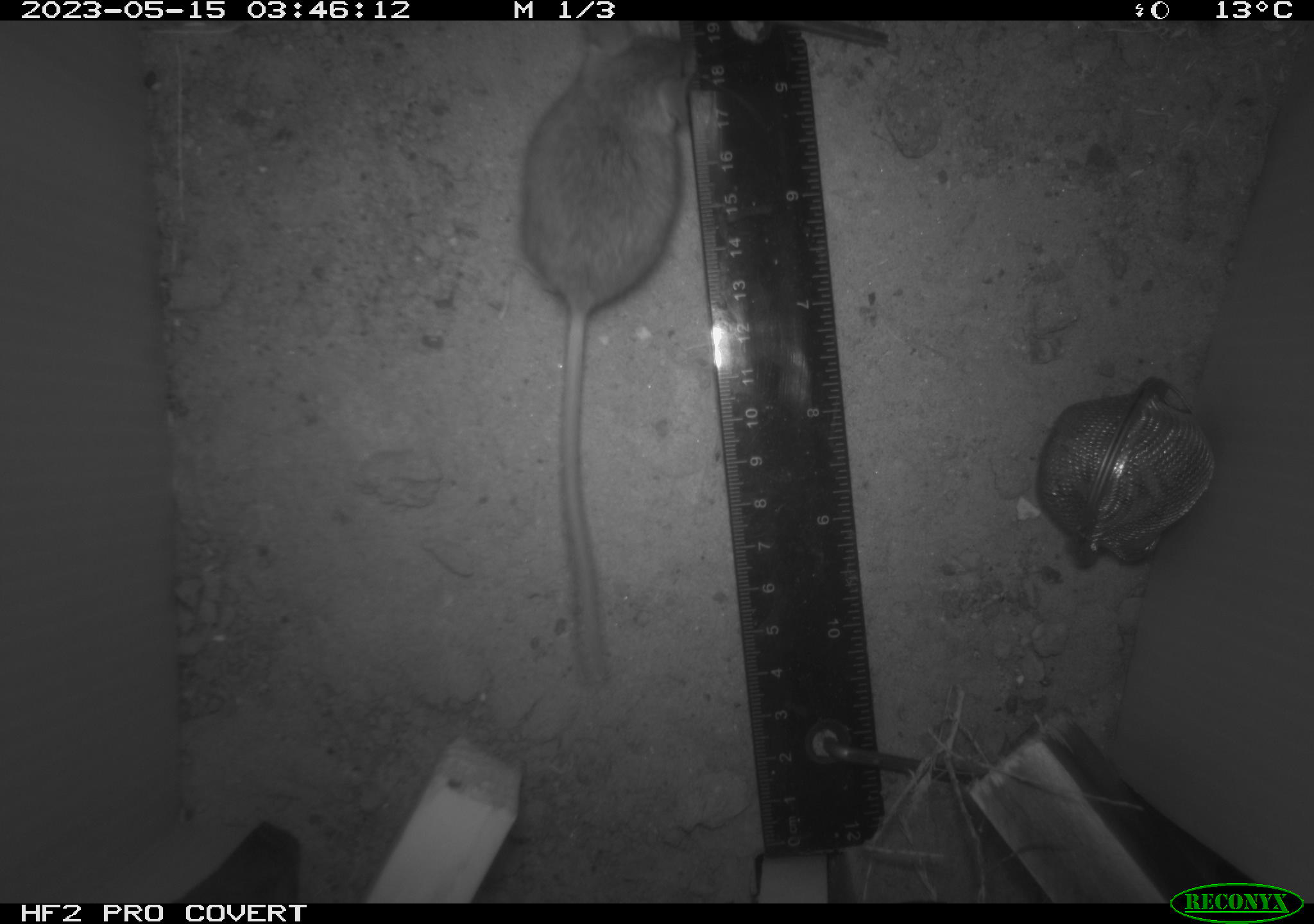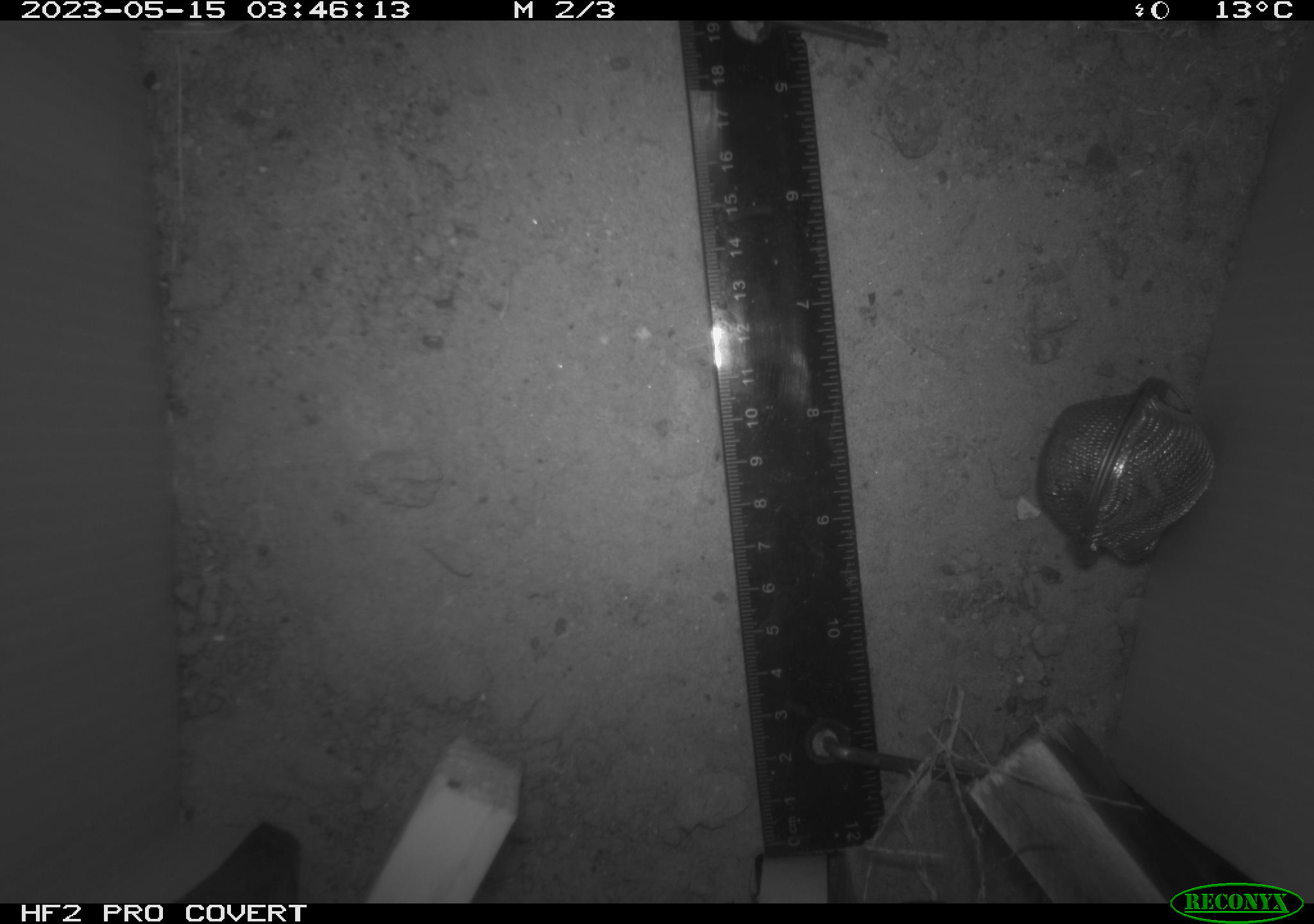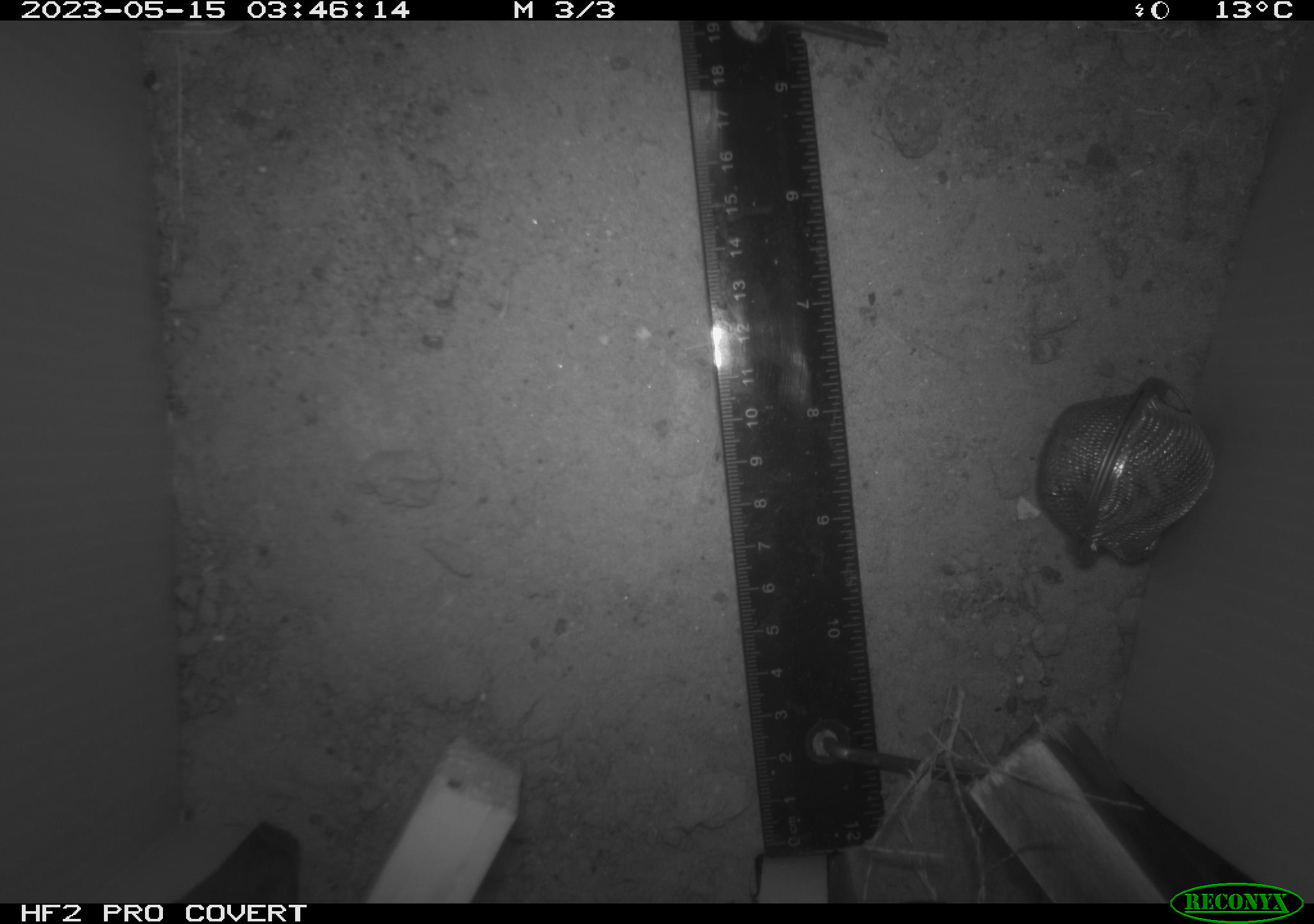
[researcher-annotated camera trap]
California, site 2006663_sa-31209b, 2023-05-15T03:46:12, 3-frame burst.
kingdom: Animalia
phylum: Chordata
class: Mammalia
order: Rodentia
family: Cricetidae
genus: Peromyscus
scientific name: Peromyscus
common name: deer mice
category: peromyscus species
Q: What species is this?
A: Peromyscus species (deer mice) (Peromyscus).